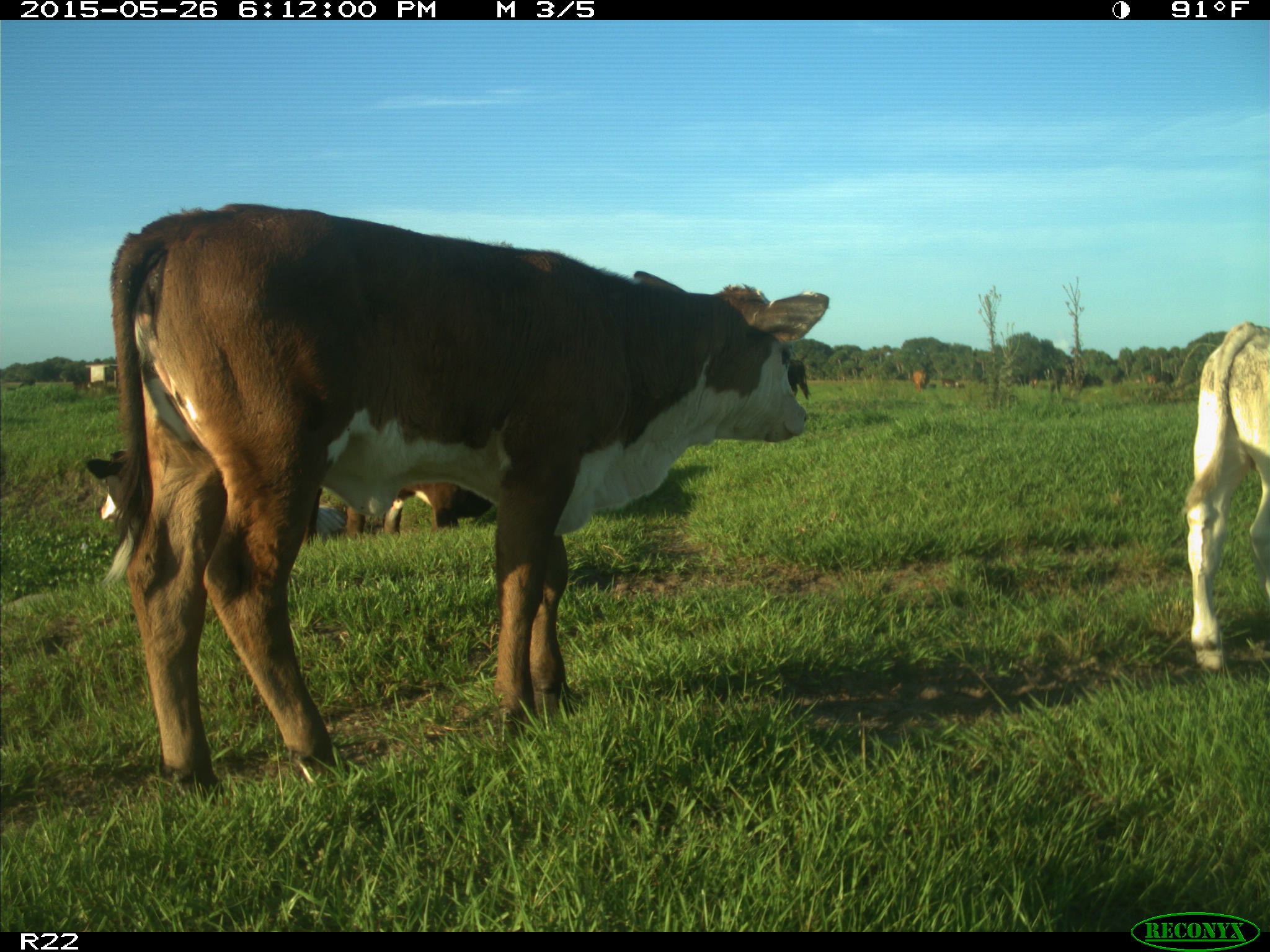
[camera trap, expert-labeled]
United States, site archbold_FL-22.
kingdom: Animalia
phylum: Chordata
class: Mammalia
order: Artiodactyla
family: Bovidae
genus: Bos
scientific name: Bos taurus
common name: domestic cow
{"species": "Bos taurus (domestic cow)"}